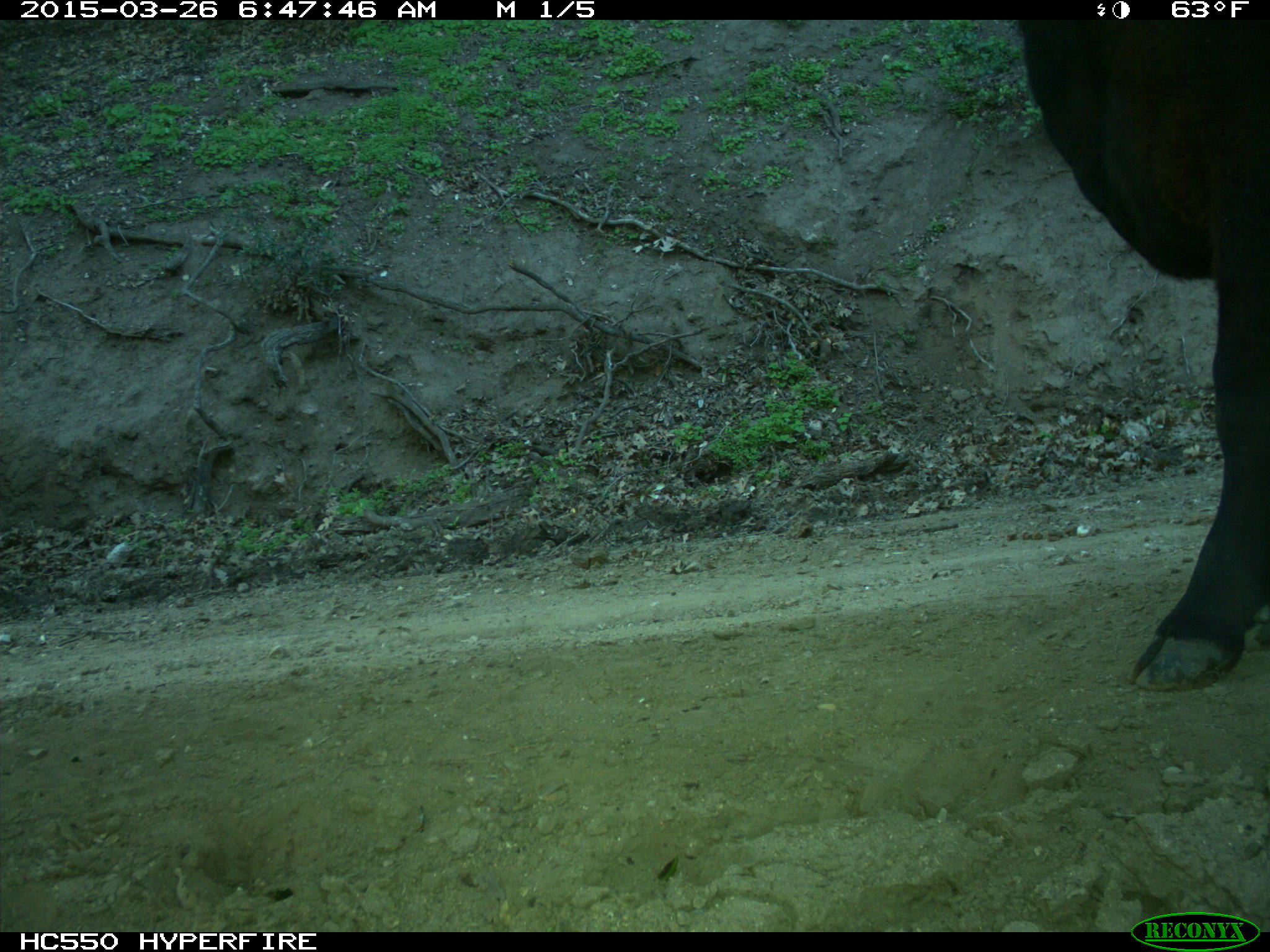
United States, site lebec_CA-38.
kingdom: Animalia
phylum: Chordata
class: Mammalia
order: Artiodactyla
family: Bovidae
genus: Bos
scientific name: Bos taurus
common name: domestic cow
Bos taurus (domestic cow).